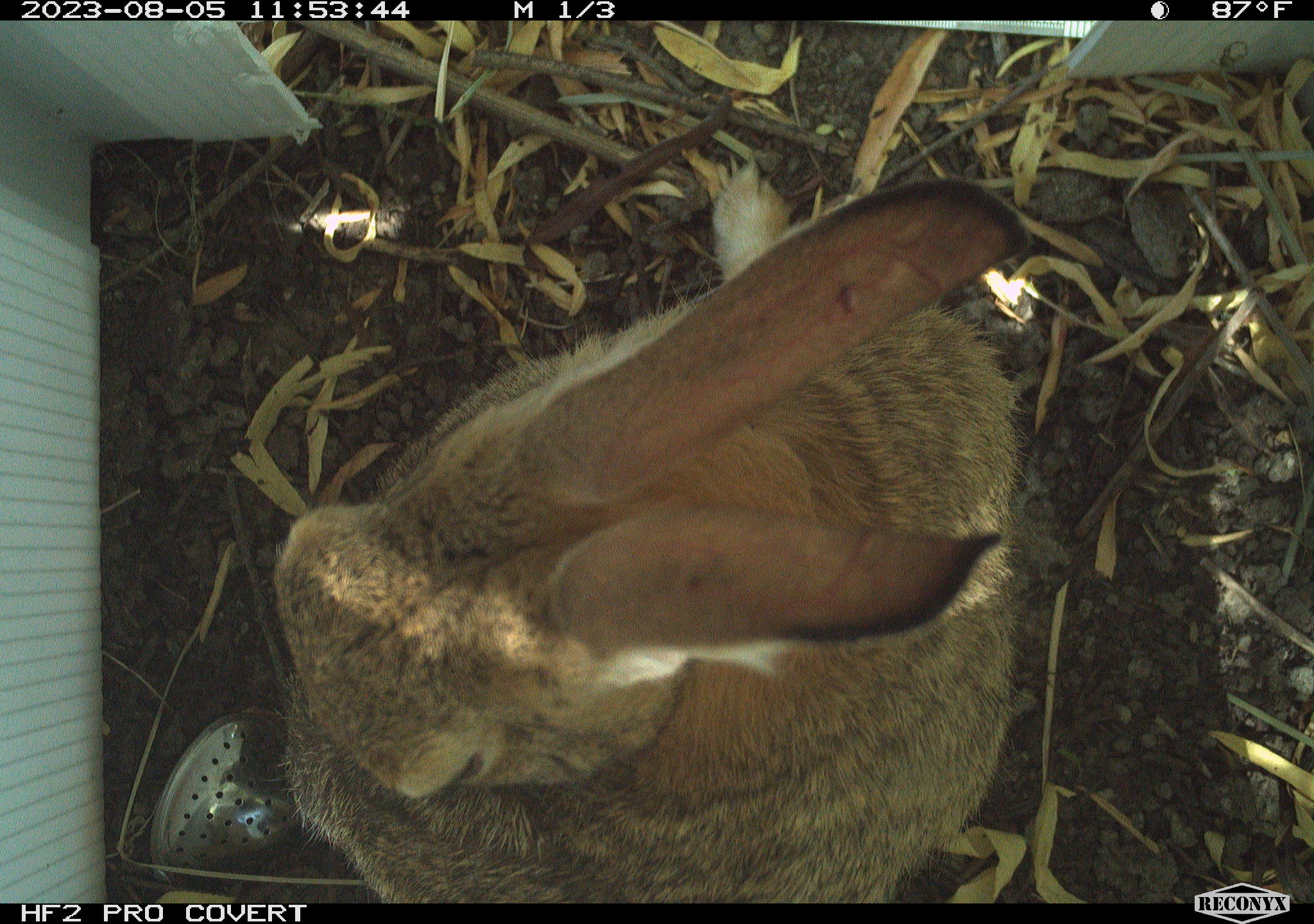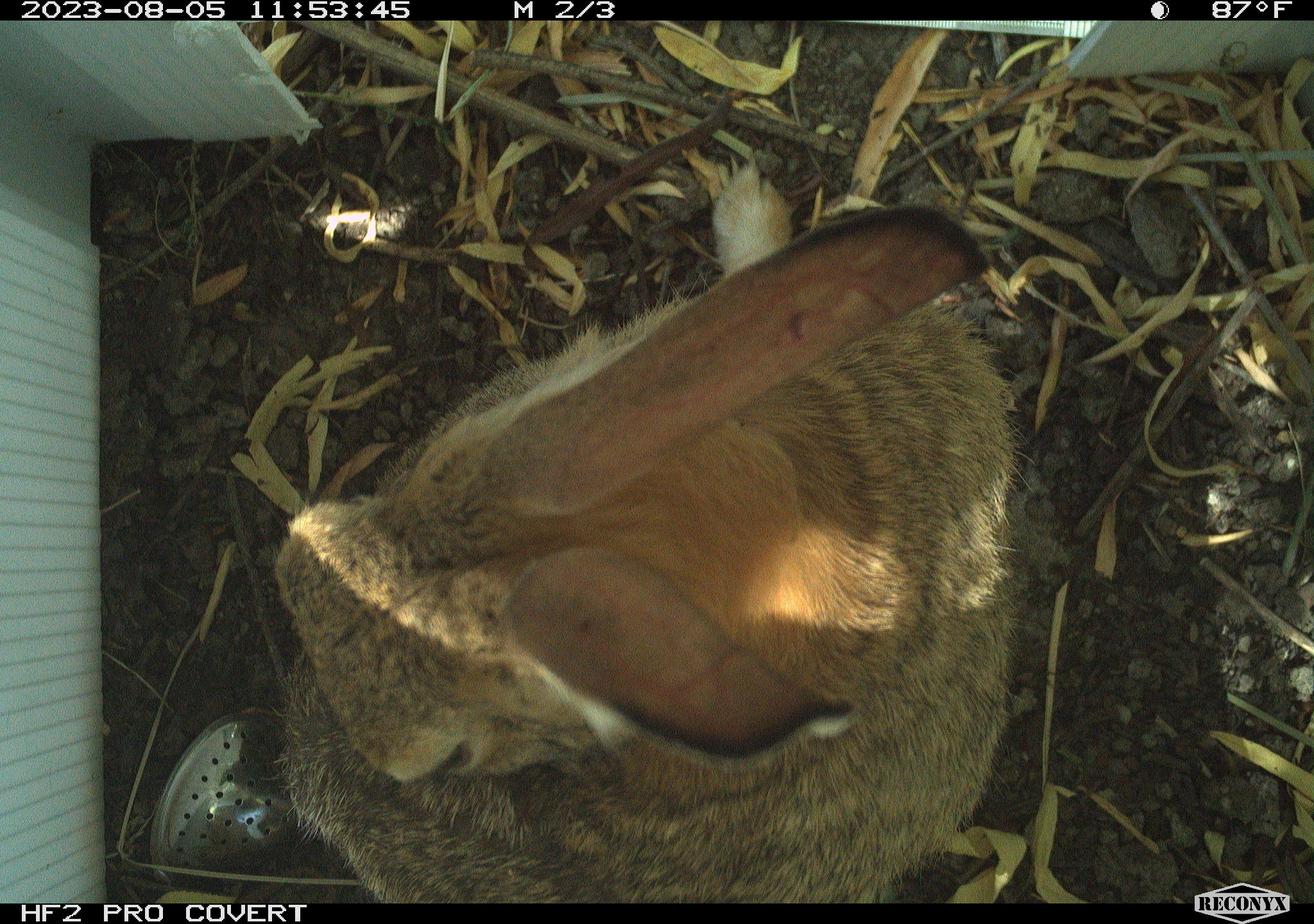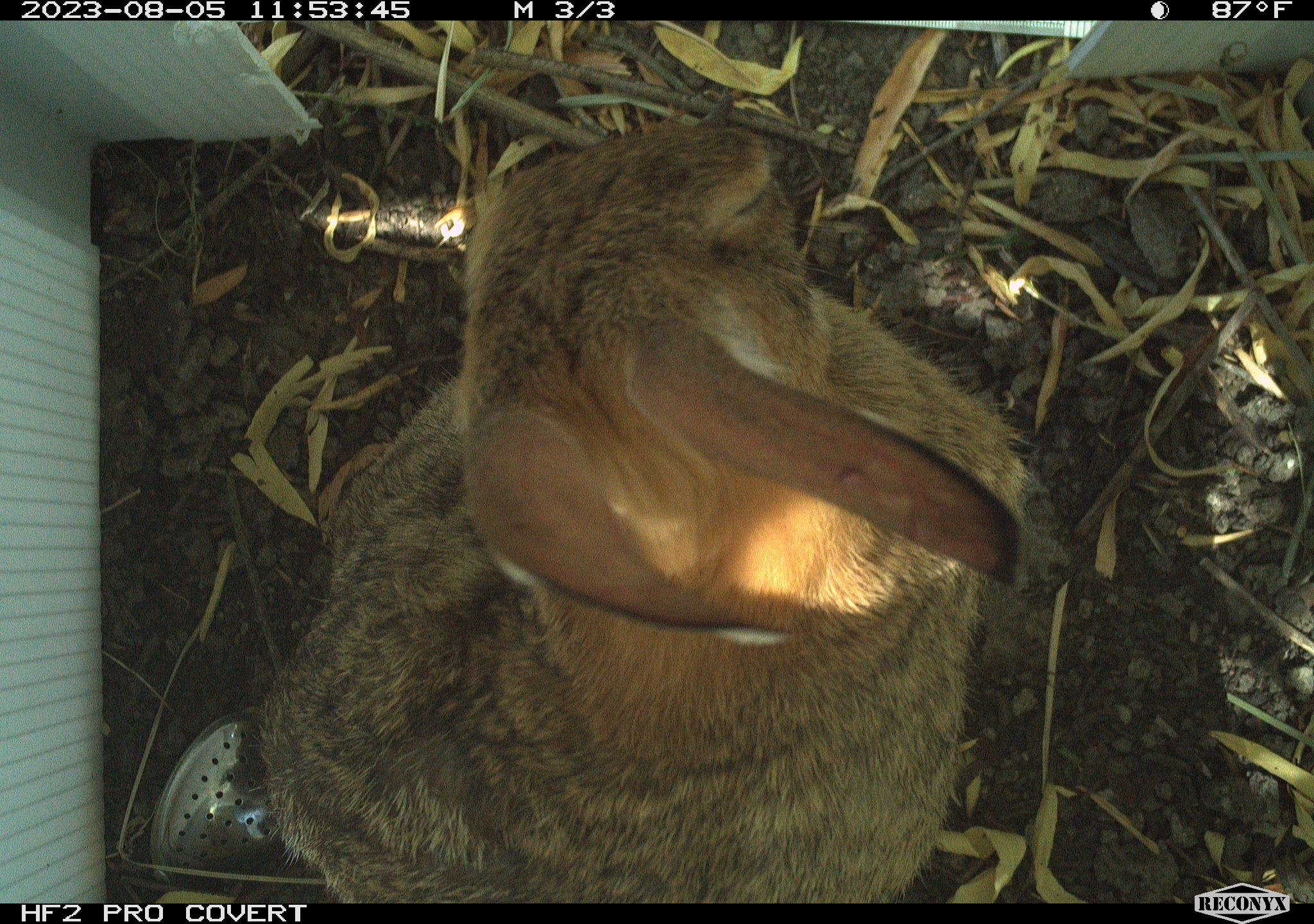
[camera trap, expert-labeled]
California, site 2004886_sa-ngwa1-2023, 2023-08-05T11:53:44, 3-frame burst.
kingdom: Animalia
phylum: Chordata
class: Mammalia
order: Lagomorpha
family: Leporidae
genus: Sylvilagus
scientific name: Sylvilagus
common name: cottontail rabbits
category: sylvilagus species